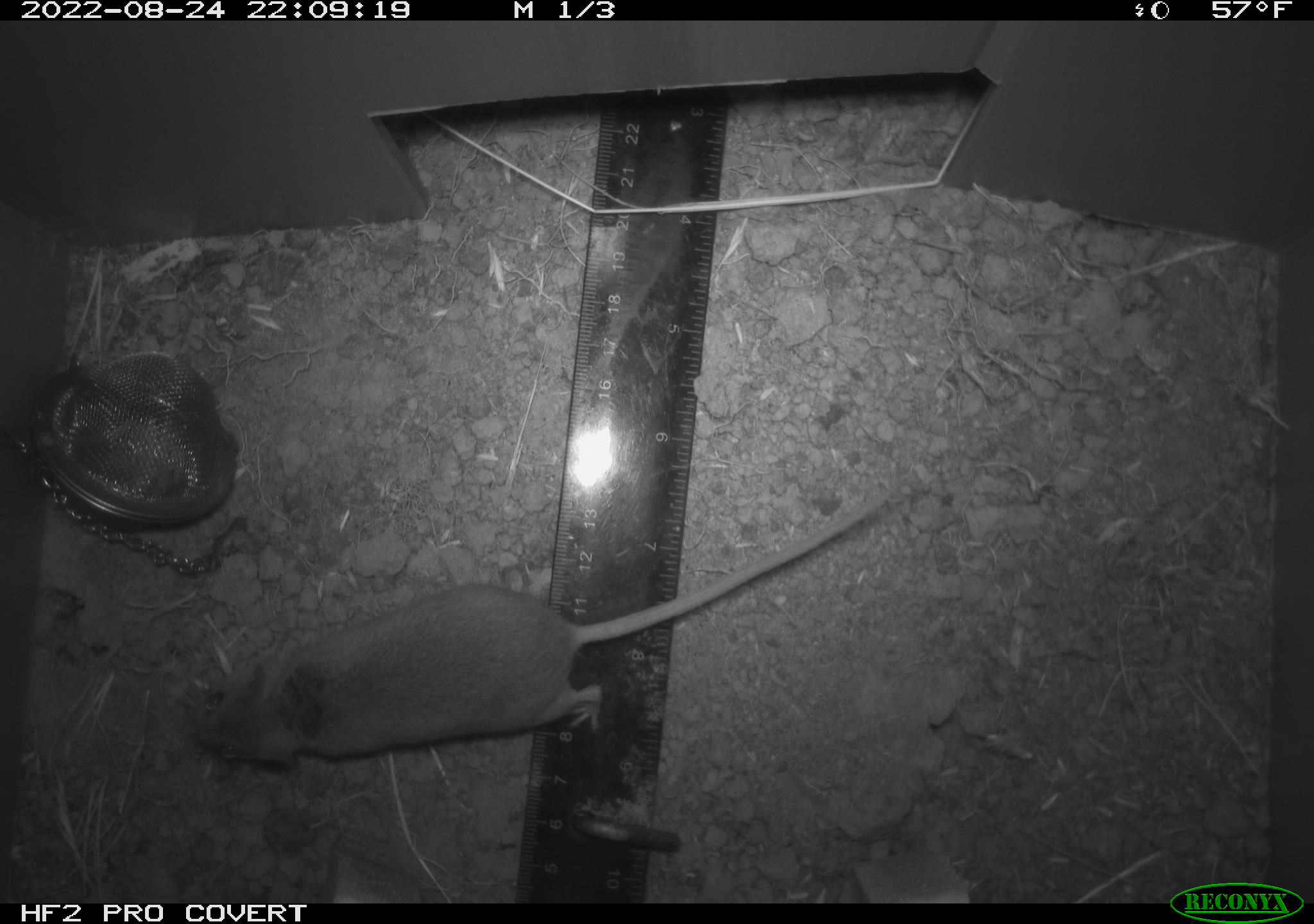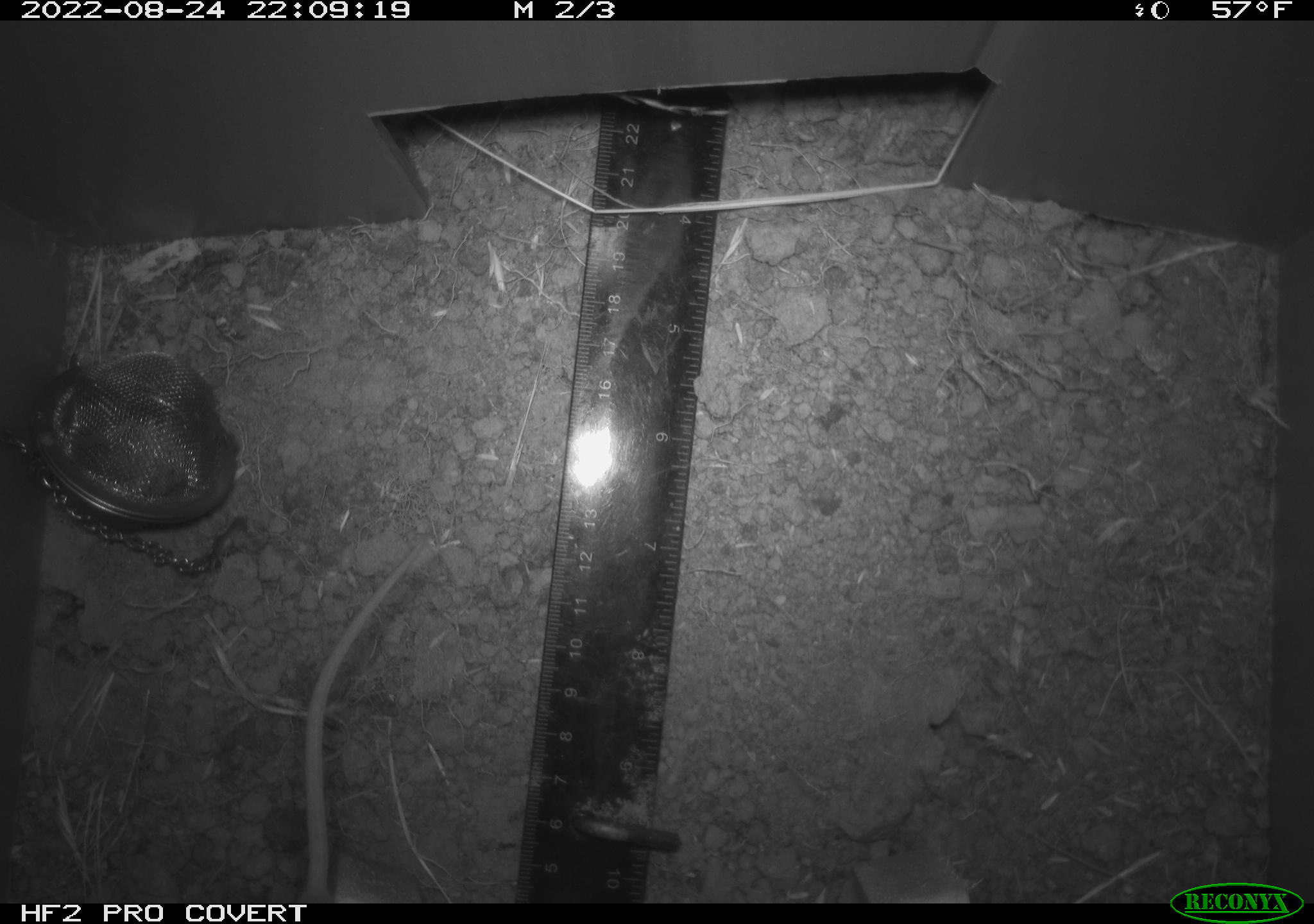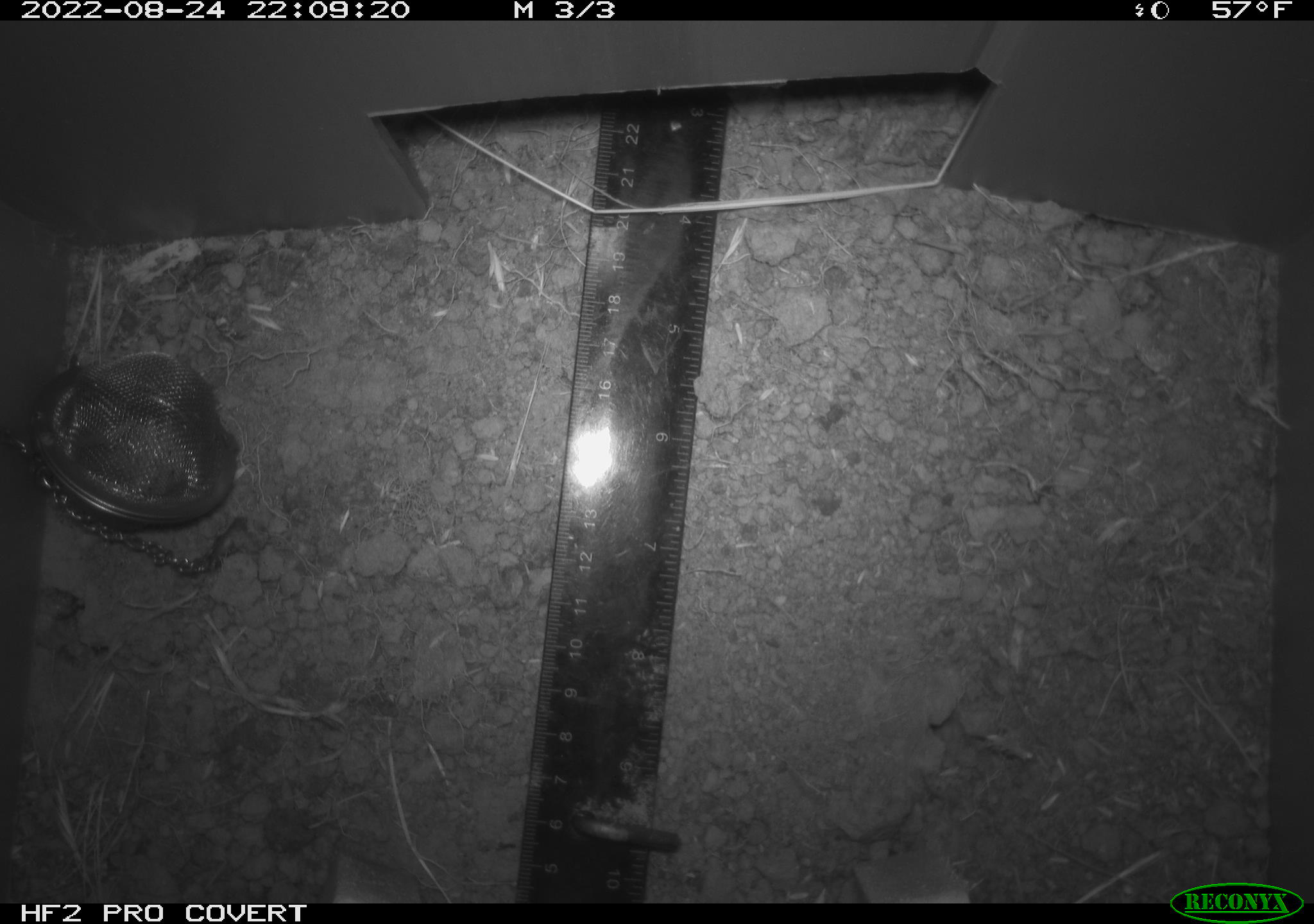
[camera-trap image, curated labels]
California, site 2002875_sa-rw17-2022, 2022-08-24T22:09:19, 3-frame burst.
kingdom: Animalia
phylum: Chordata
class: Mammalia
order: Rodentia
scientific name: Rodentia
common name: mouse species